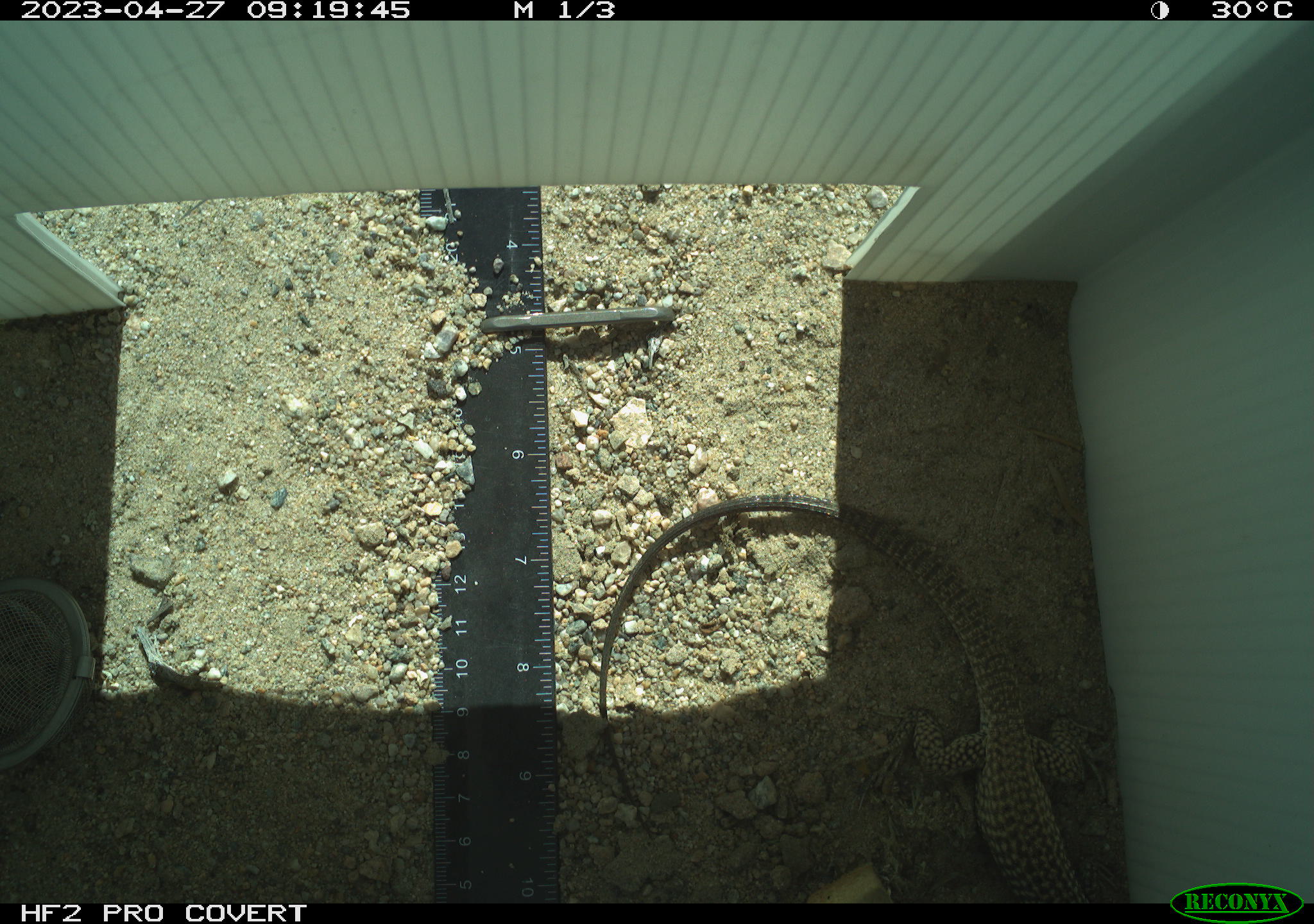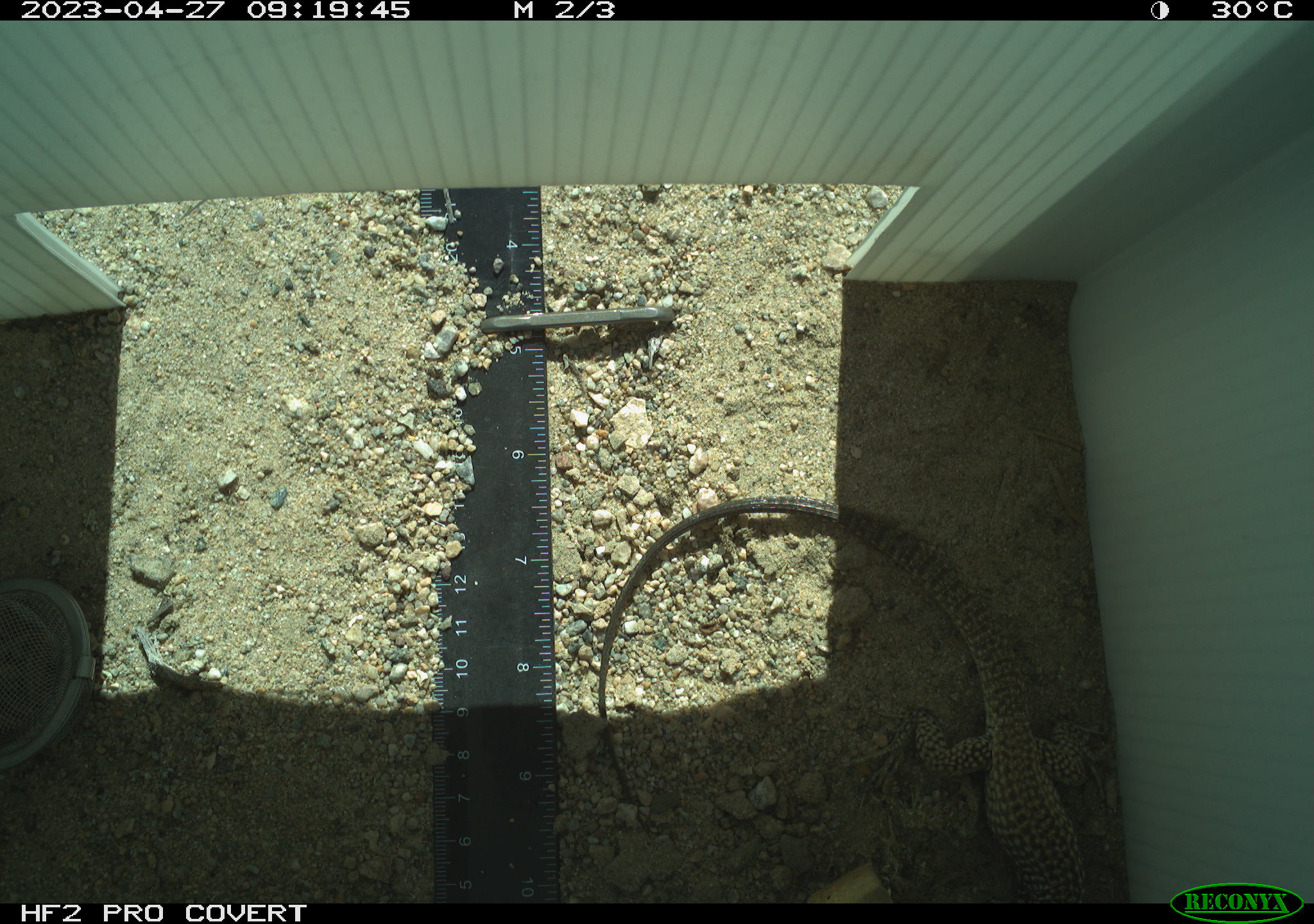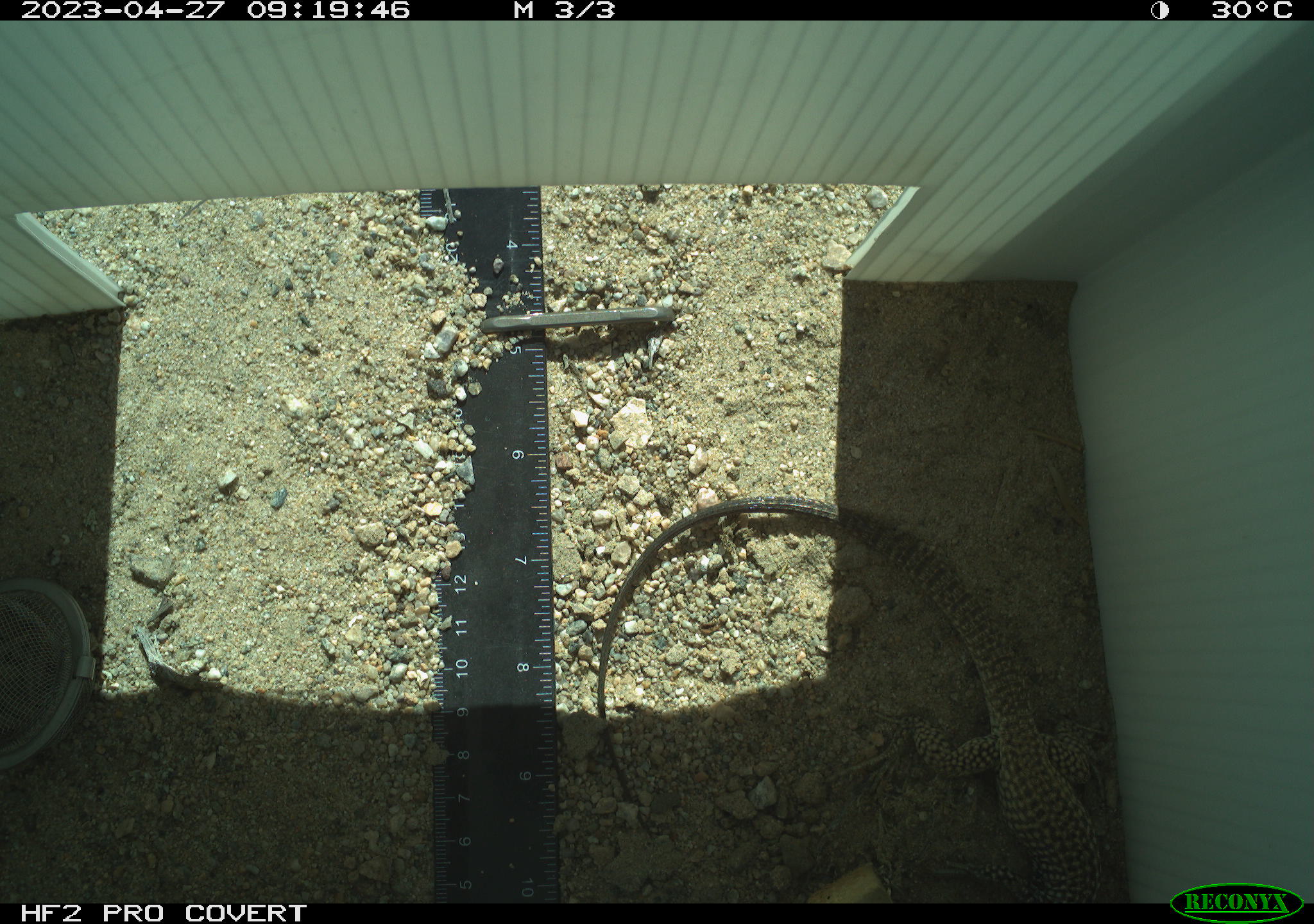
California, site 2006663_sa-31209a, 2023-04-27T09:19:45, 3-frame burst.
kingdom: Animalia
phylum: Chordata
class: Reptilia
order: Squamata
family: Teiidae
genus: Aspidoscelis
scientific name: Aspidoscelis tigris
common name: western whiptail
Western whiptail (Aspidoscelis tigris).